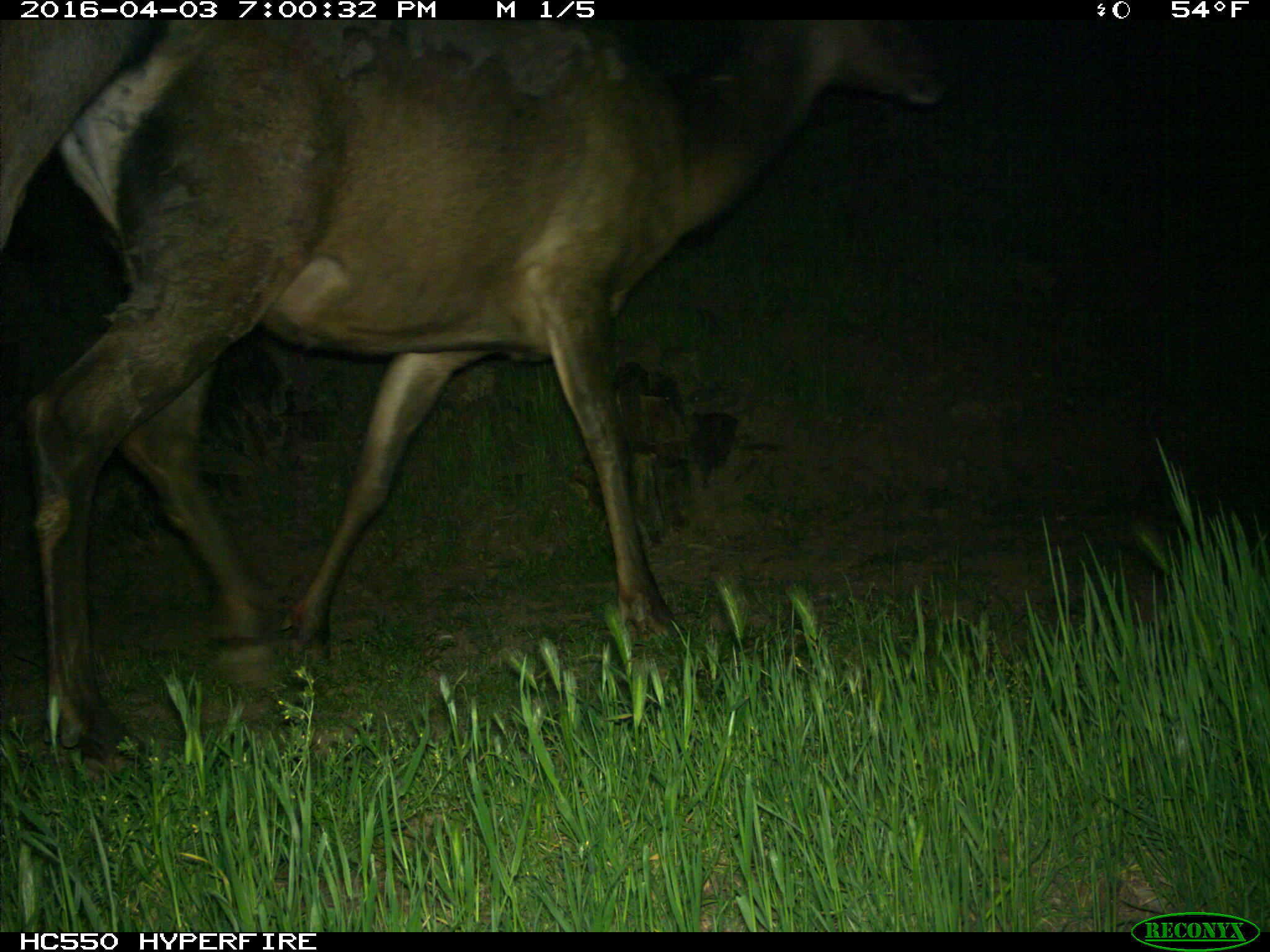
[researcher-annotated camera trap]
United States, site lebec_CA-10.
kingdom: Animalia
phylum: Chordata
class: Mammalia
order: Artiodactyla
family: Cervidae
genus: Cervus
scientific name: Cervus canadensis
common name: elk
Cervus canadensis (elk).